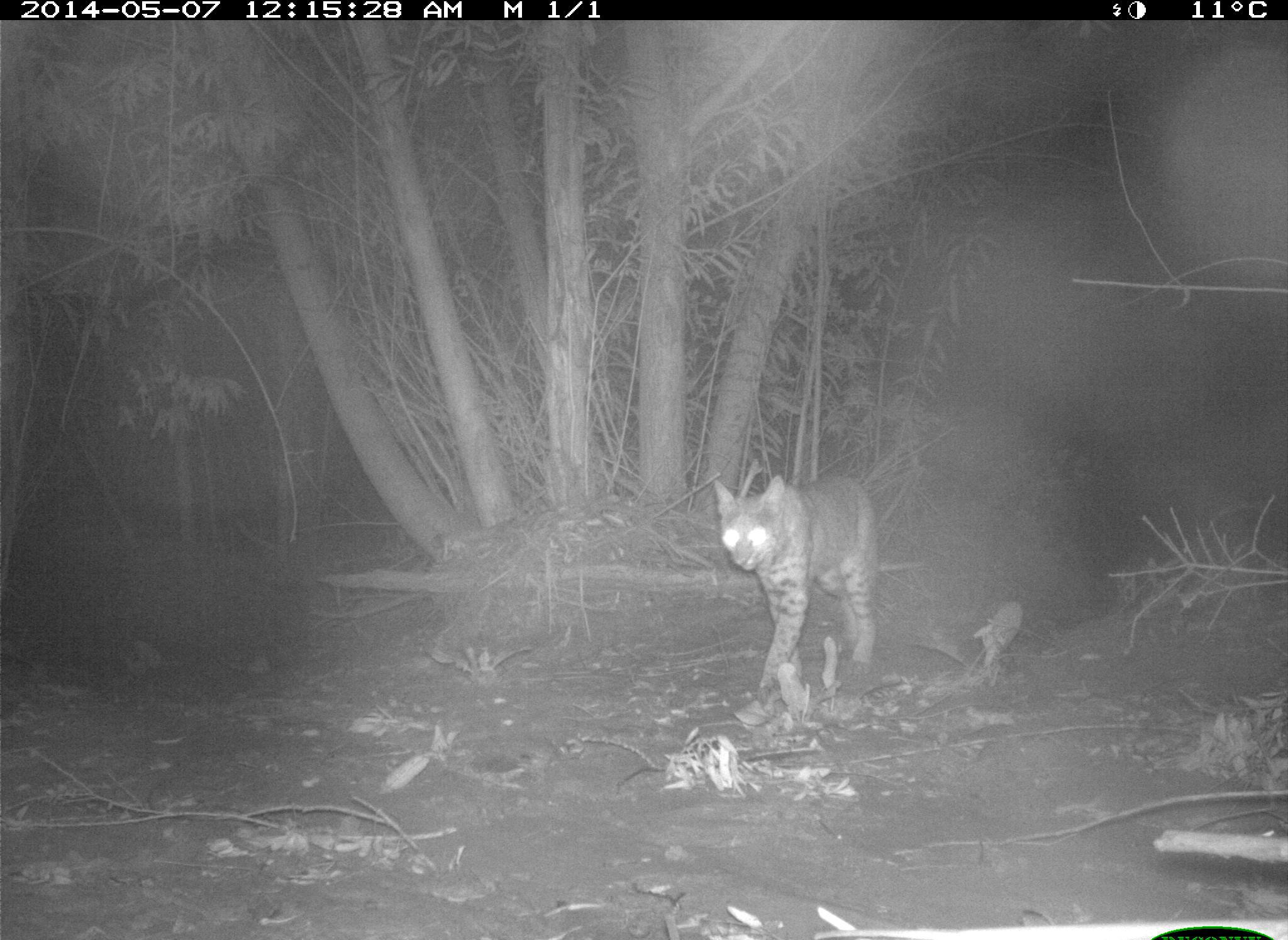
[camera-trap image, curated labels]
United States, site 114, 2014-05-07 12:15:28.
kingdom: Animalia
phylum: Chordata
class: Mammalia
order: Carnivora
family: Felidae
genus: Lynx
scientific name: Lynx rufus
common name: bobcat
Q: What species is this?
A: Bobcat (Lynx rufus).